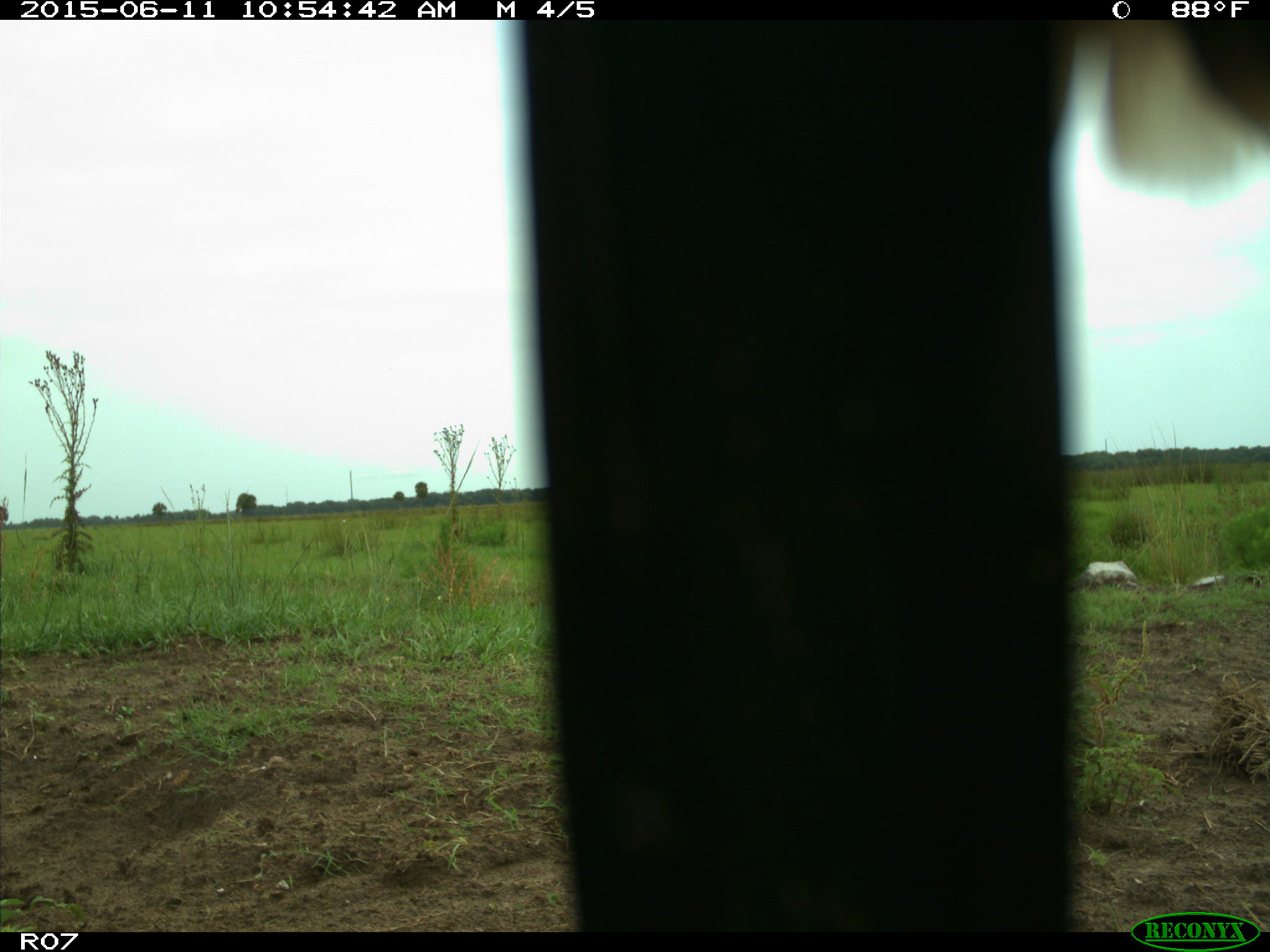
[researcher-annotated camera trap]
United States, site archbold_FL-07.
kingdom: Animalia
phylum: Chordata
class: Mammalia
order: Artiodactyla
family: Bovidae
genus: Bos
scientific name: Bos taurus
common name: domestic cow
Bos taurus (domestic cow).